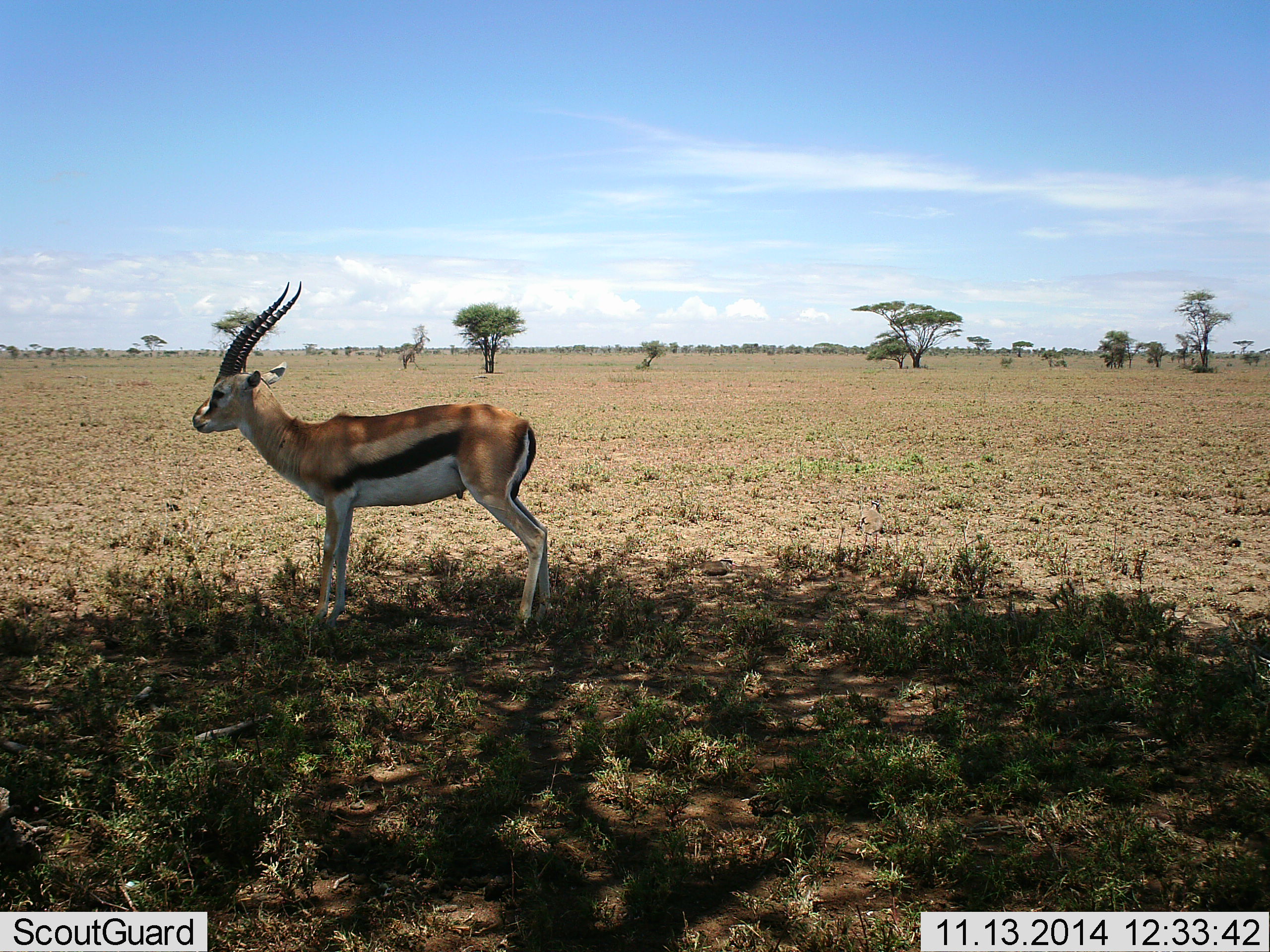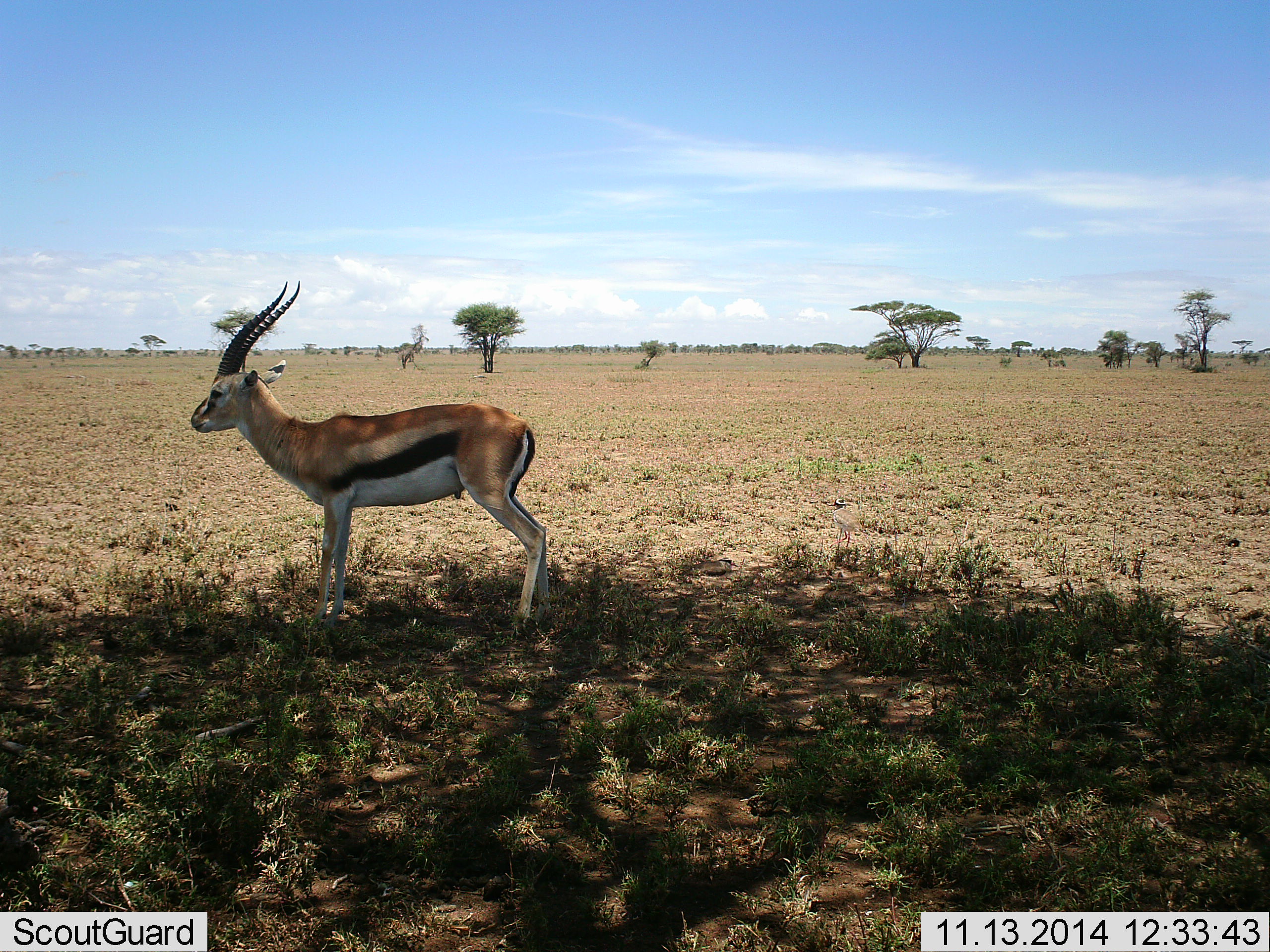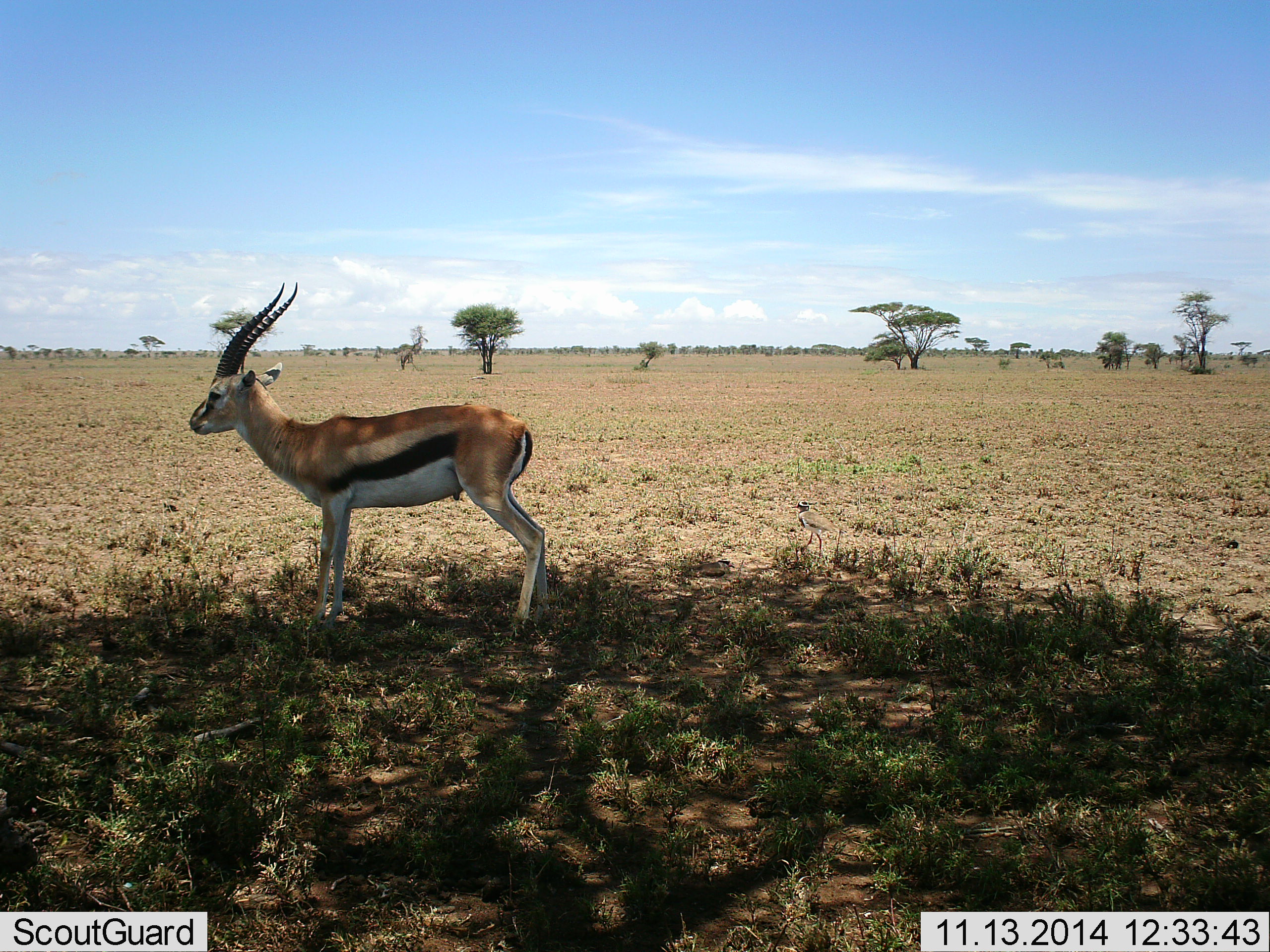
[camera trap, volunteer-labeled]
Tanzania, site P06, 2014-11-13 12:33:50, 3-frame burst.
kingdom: Animalia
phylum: Chordata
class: Mammalia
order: Artiodactyla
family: Bovidae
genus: Eudorcas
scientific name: Eudorcas thomsonii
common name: thomson's gazelle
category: gazellethomsons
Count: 1.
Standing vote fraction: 100%.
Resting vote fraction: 0%.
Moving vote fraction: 0%.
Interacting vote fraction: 0%.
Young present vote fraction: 0%.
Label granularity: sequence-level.